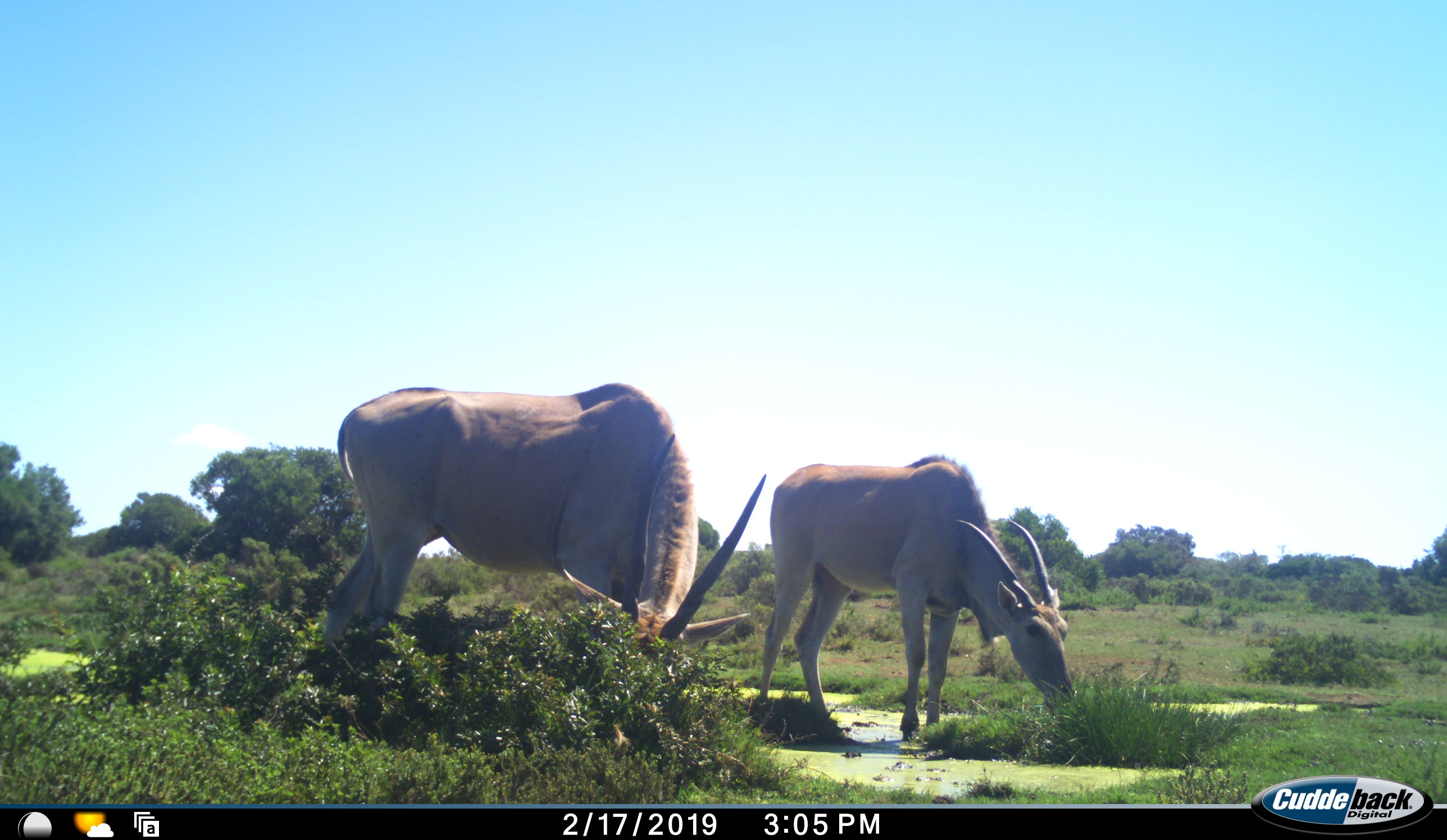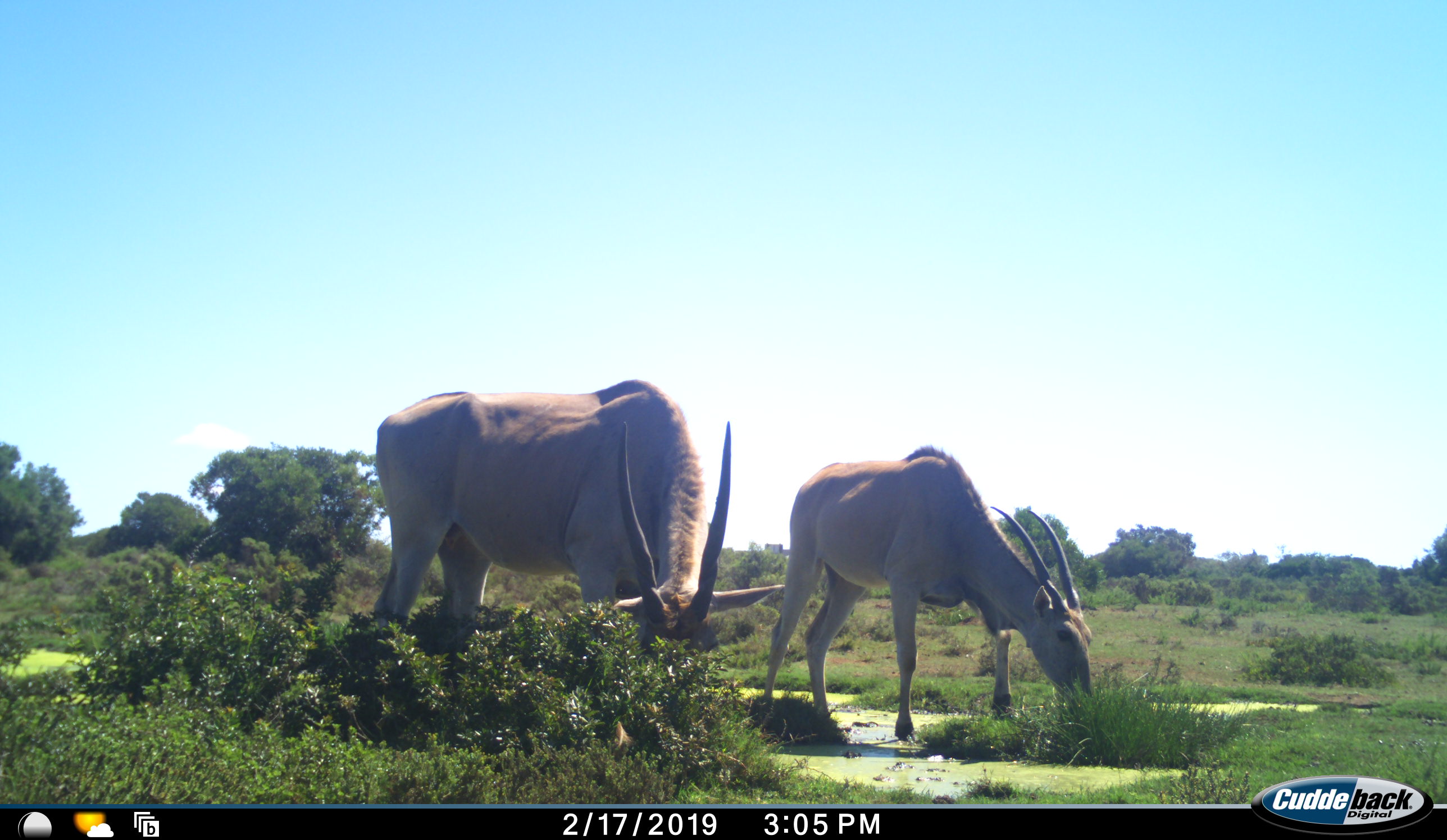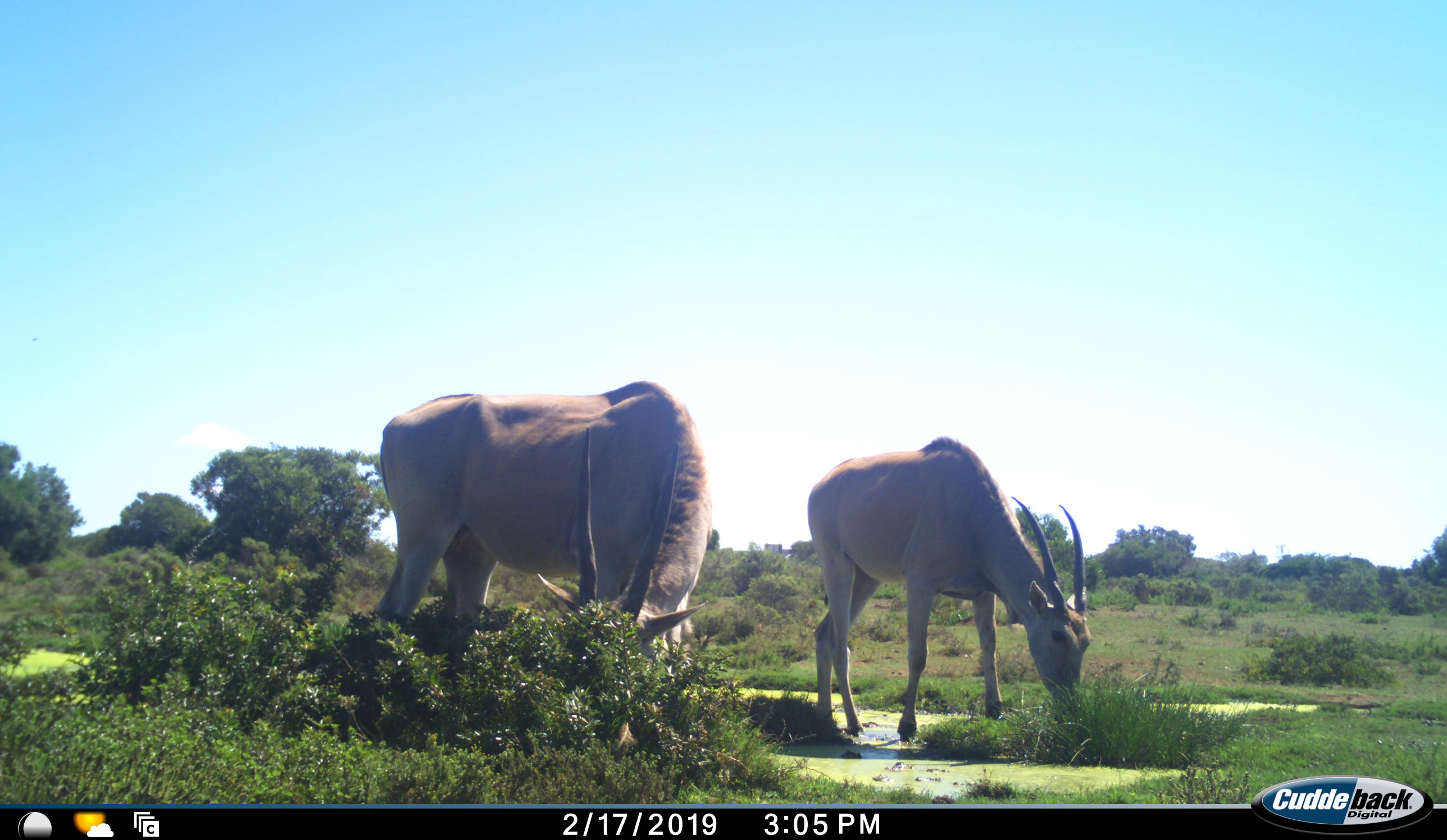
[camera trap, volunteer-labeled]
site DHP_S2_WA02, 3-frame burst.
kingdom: Animalia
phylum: Chordata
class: Mammalia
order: Artiodactyla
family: Bovidae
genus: Tragelaphus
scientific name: Tragelaphus oryx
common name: eland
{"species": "eland (Tragelaphus oryx)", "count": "2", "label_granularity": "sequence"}